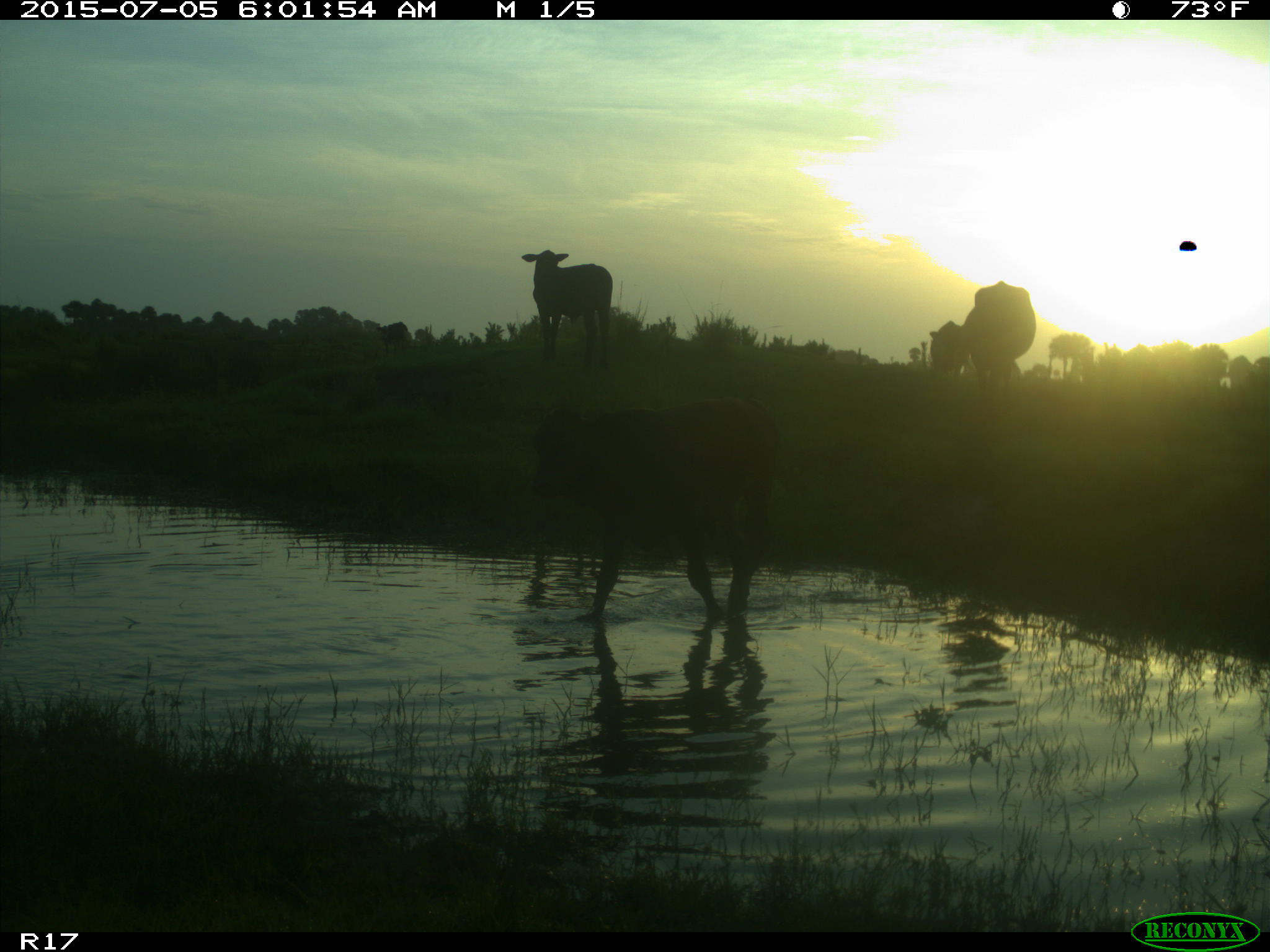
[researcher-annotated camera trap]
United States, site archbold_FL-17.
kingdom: Animalia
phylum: Chordata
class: Mammalia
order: Artiodactyla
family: Bovidae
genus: Bos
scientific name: Bos taurus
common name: domestic cow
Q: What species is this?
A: Bos taurus (domestic cow).